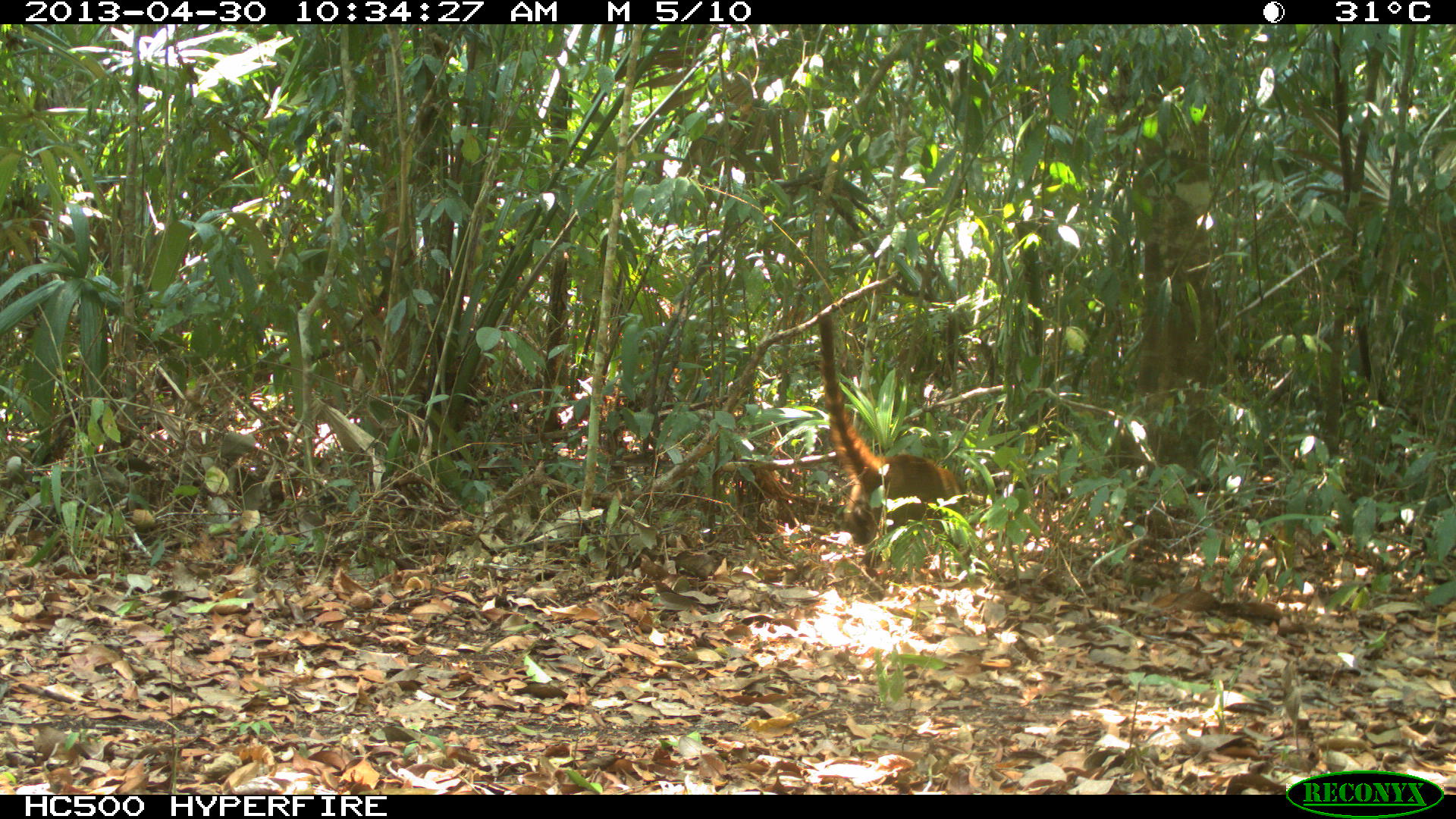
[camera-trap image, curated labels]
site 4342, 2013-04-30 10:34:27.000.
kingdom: Animalia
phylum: Chordata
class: Mammalia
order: Carnivora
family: Procyonidae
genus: Nasua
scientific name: Nasua narica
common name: white-nosed coati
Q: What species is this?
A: Nasua narica (white-nosed coati).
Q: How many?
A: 1.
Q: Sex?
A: Male.